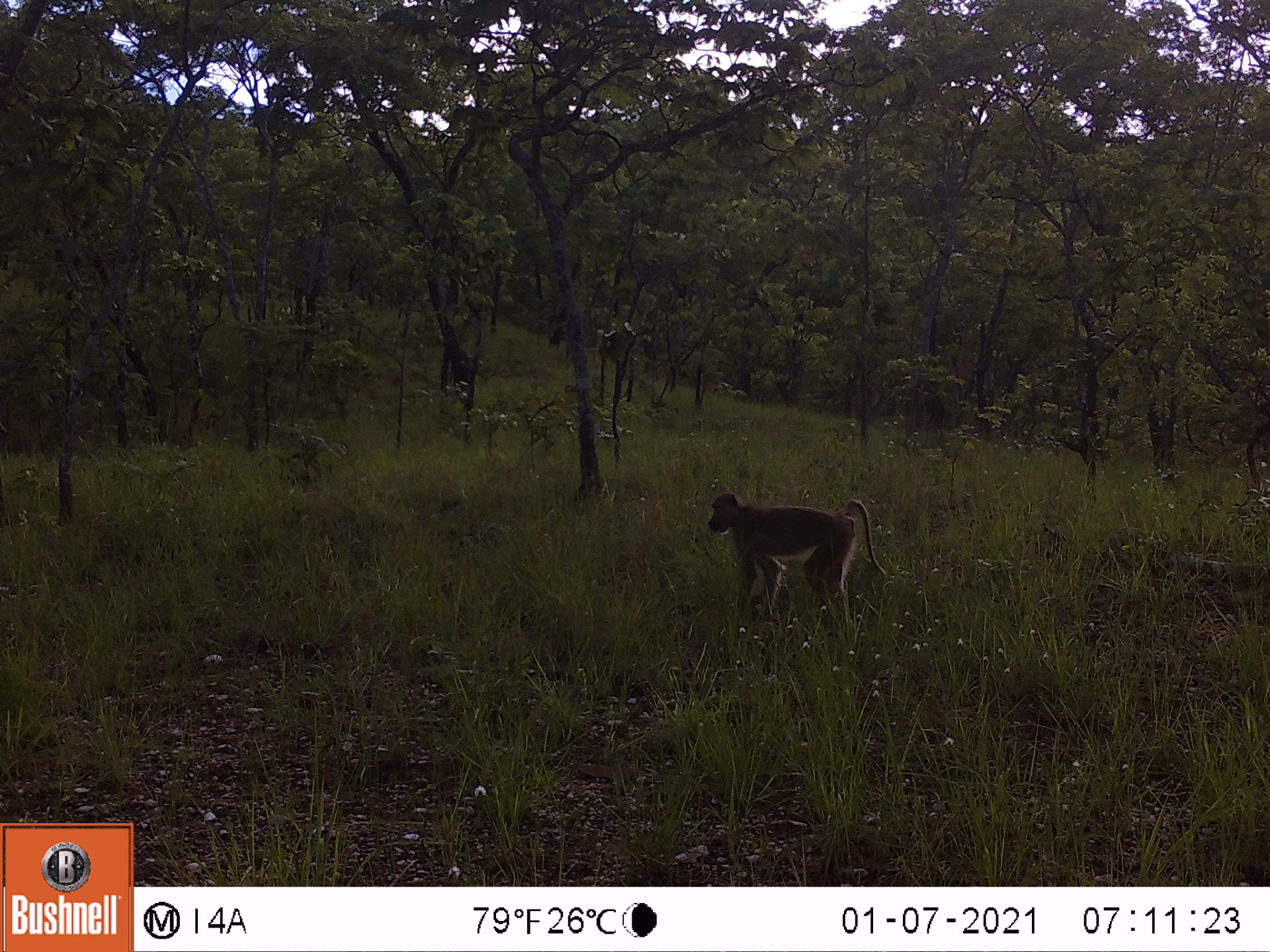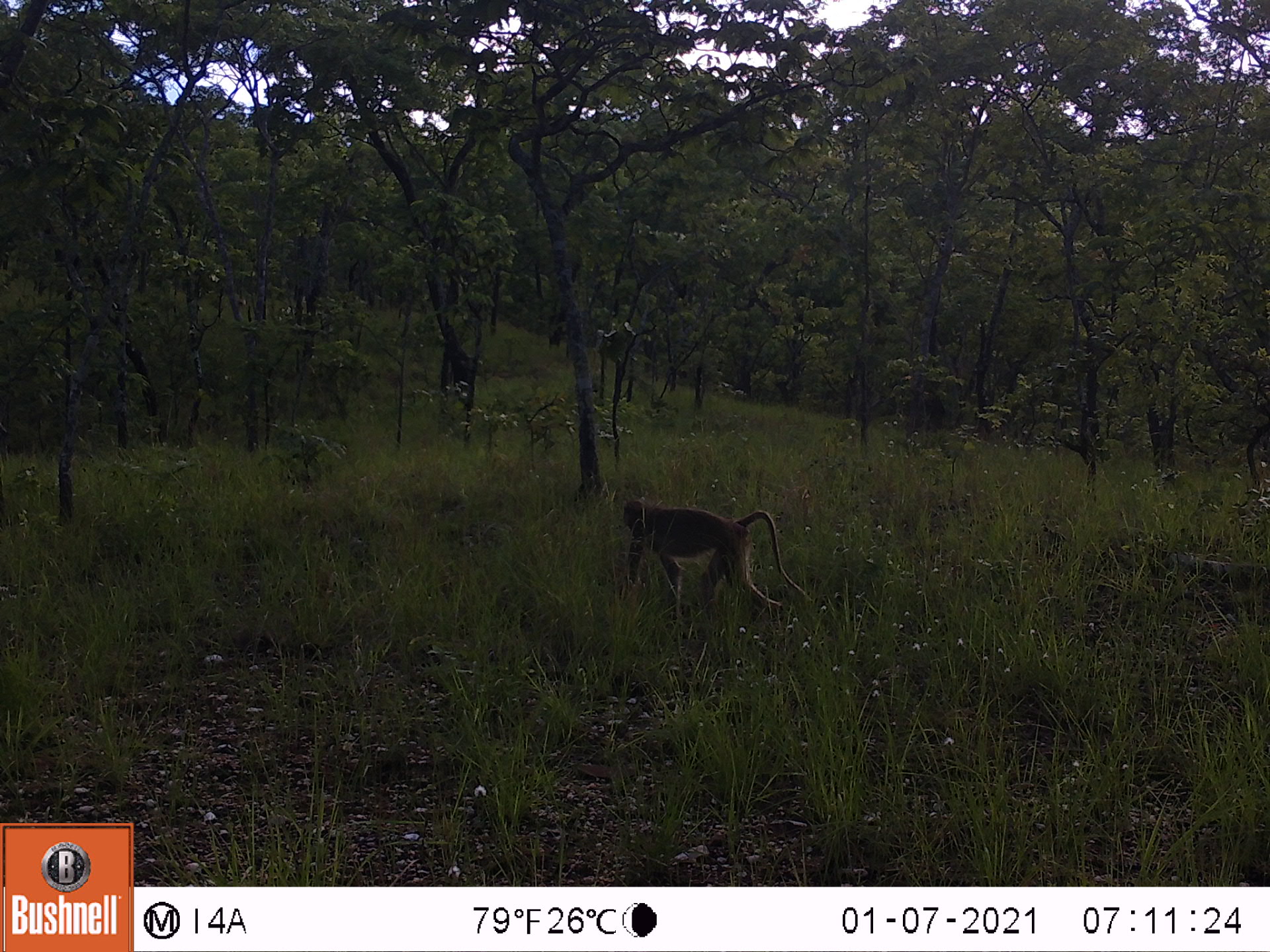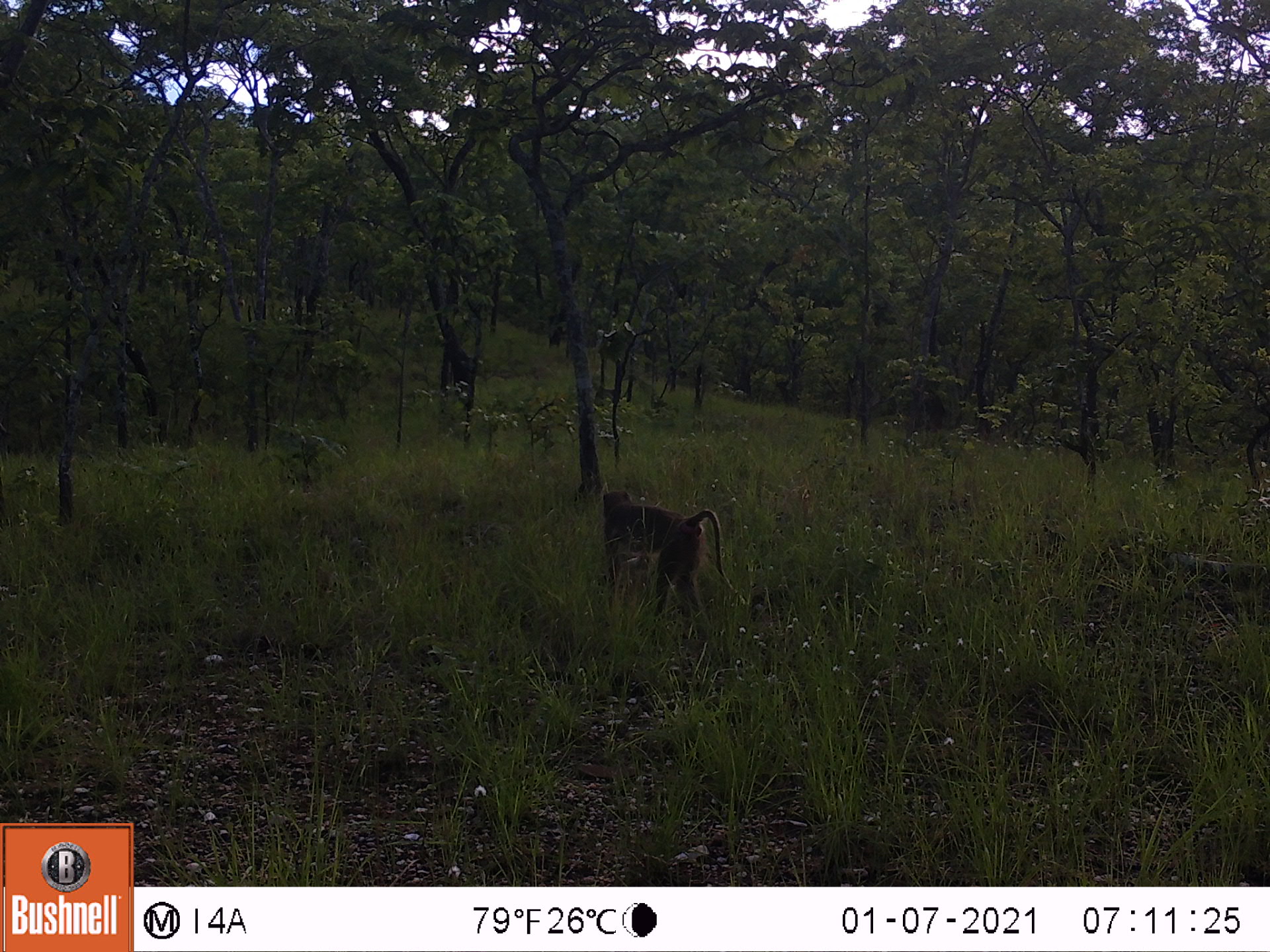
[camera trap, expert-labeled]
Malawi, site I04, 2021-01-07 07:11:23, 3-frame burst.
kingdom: Animalia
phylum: Chordata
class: Mammalia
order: Primates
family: Cercopithecidae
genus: Papio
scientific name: Papio cynocephalus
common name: yellow baboon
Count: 1.